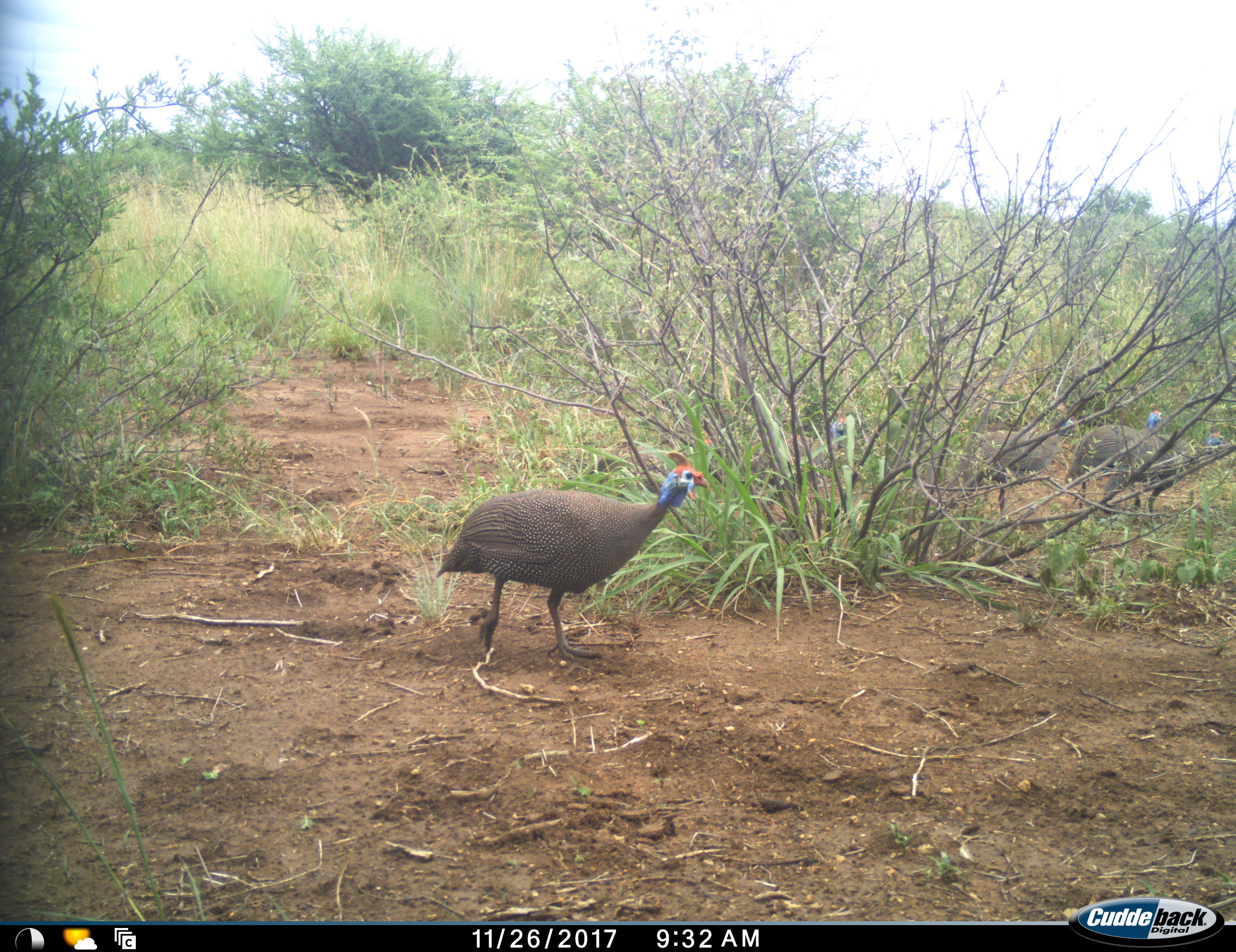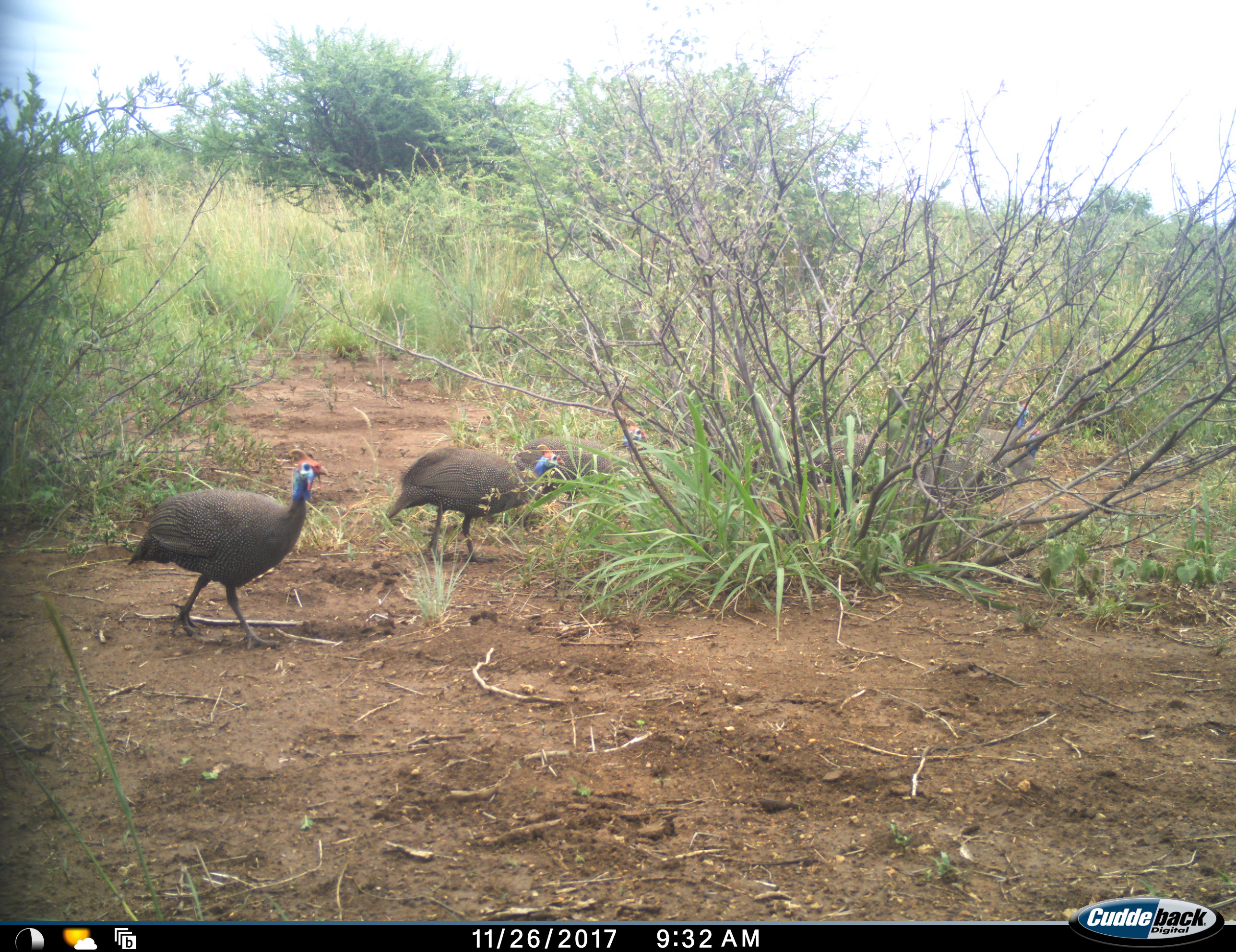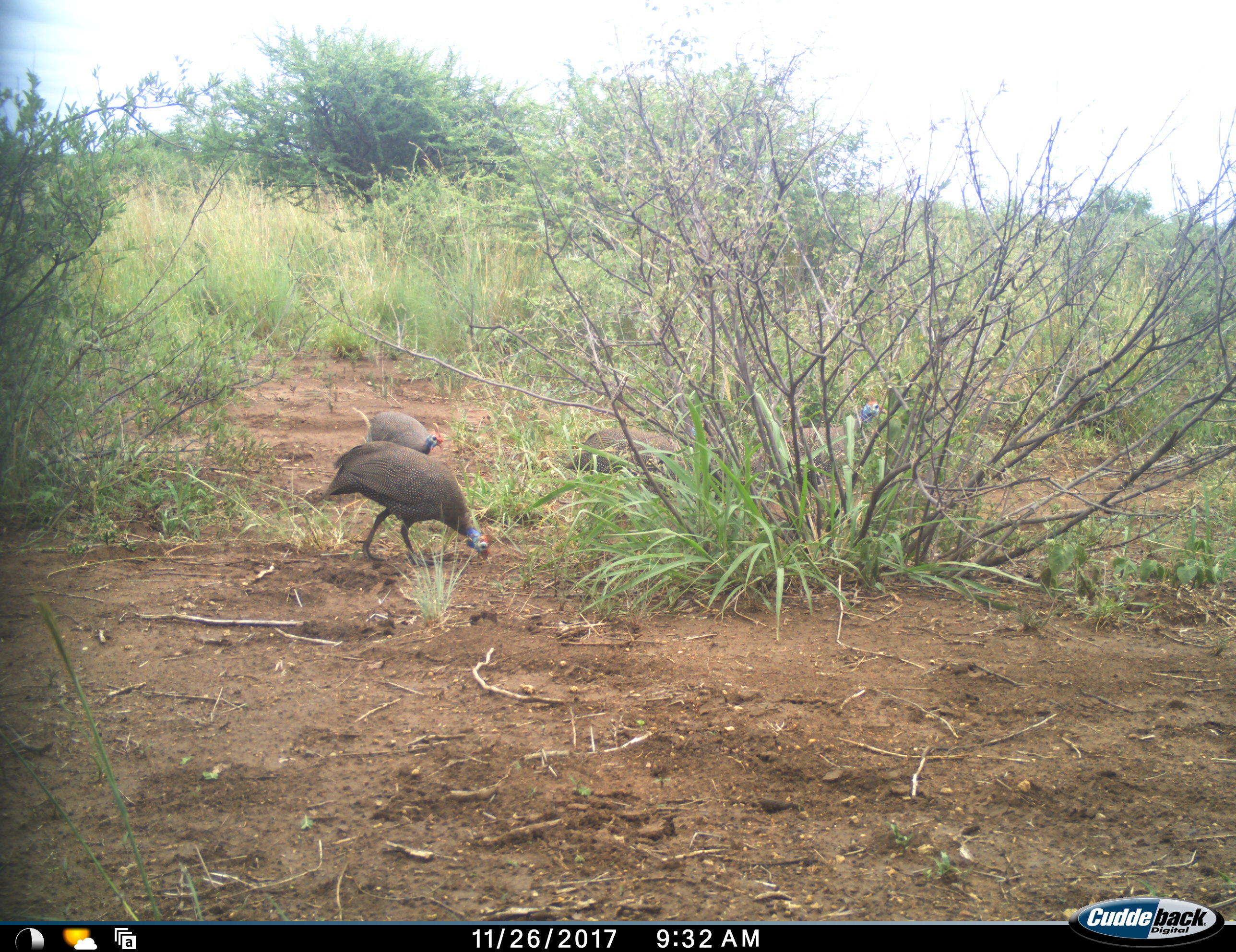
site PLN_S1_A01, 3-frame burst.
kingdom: Animalia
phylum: Chordata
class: Aves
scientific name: Aves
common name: bird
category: birdother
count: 5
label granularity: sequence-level